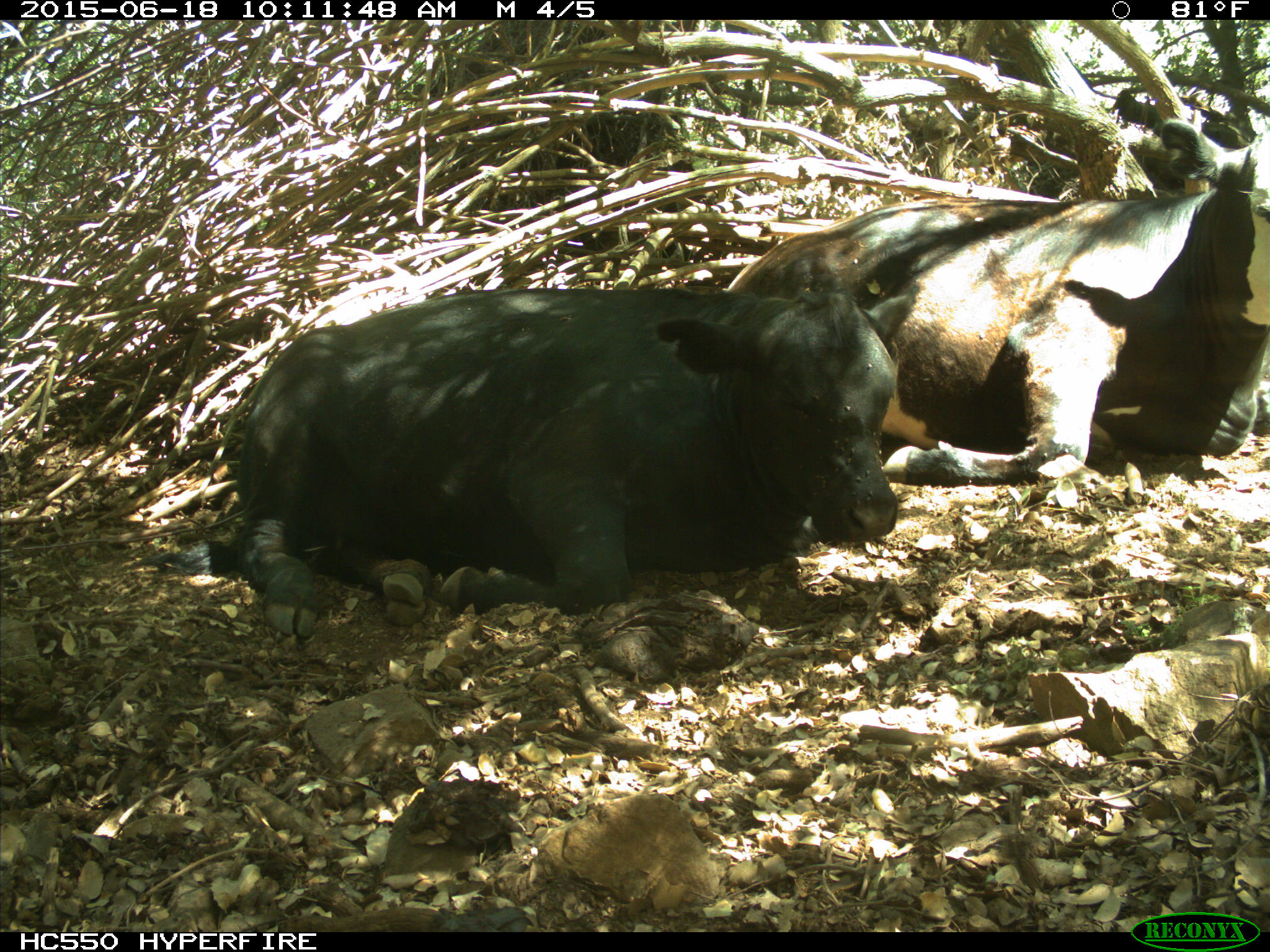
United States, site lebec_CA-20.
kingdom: Animalia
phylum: Chordata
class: Mammalia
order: Artiodactyla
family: Bovidae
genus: Bos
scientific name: Bos taurus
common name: domestic cow